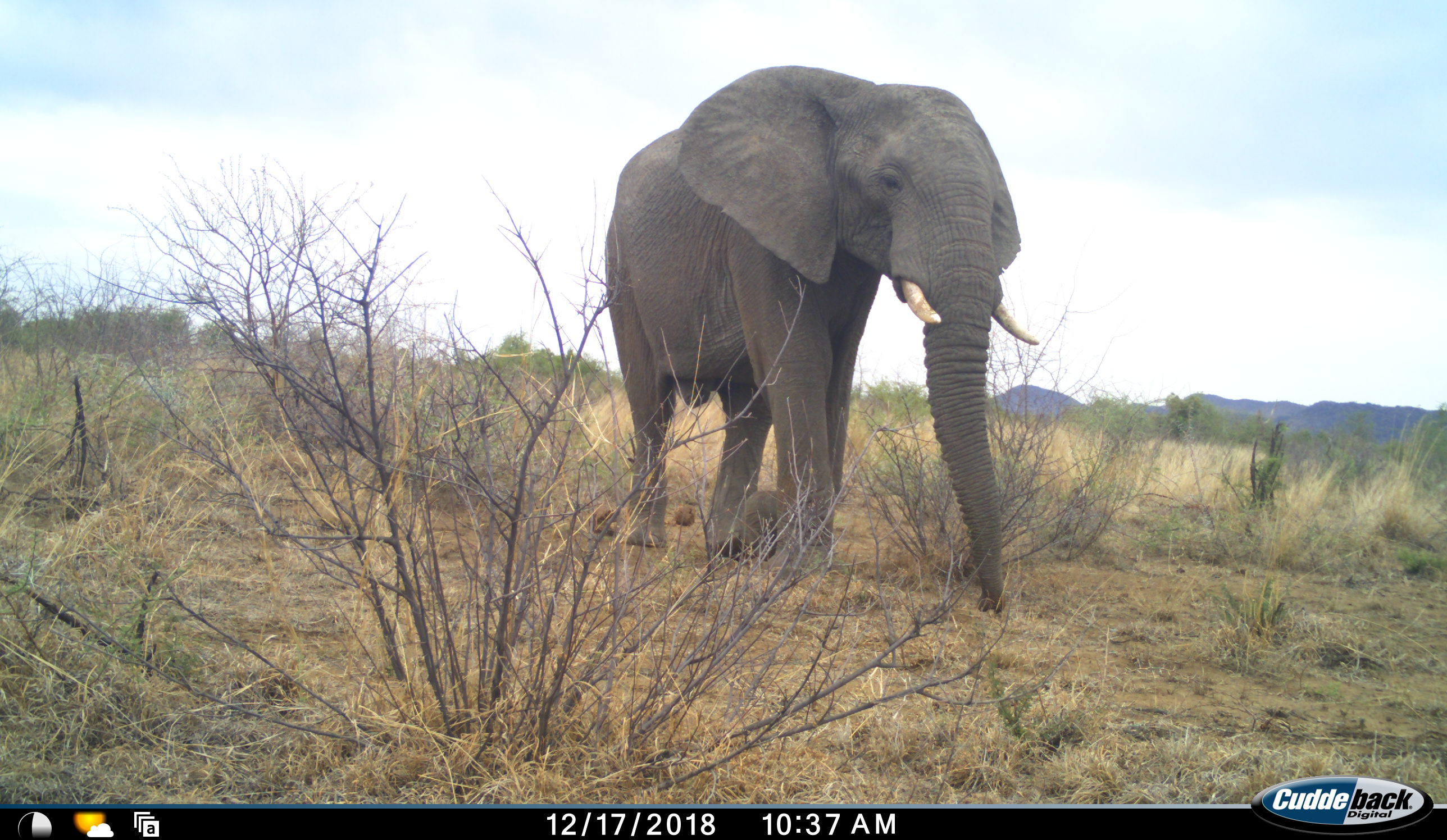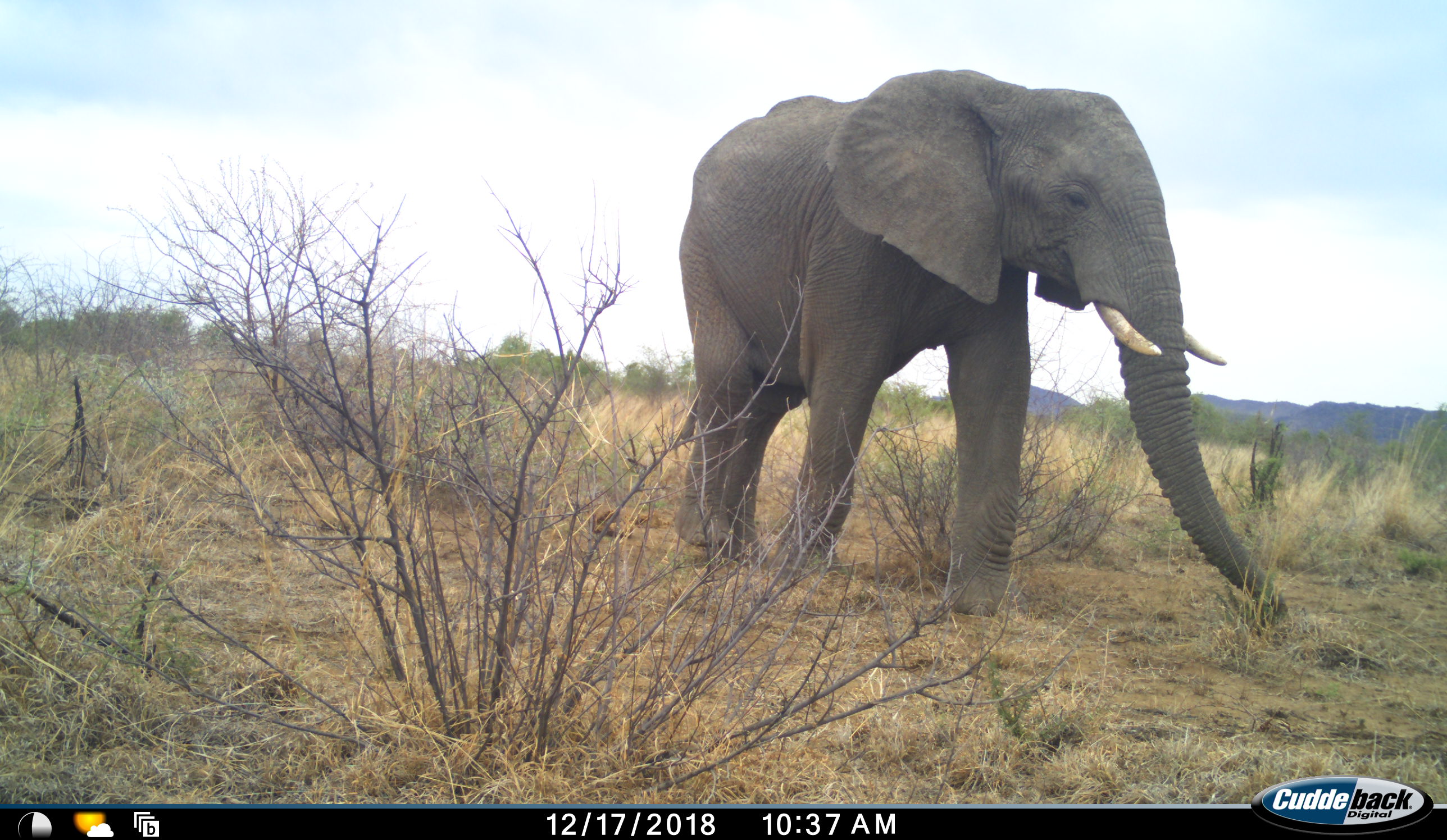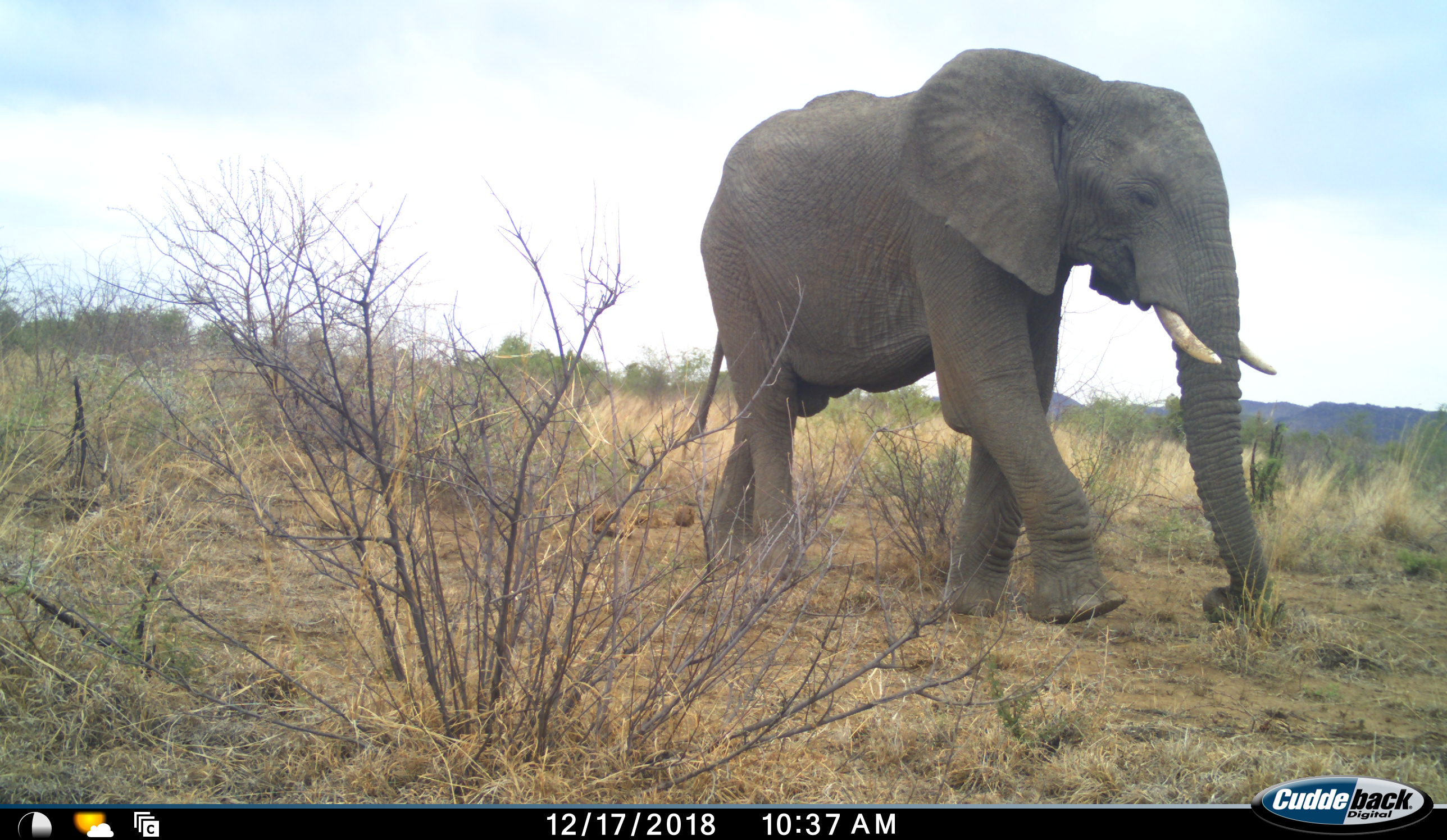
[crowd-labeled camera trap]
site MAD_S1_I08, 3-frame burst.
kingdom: Animalia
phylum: Chordata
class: Mammalia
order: Proboscidea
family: Elephantidae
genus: Loxodonta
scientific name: Loxodonta africana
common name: african bush elephant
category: elephant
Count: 1.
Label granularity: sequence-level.